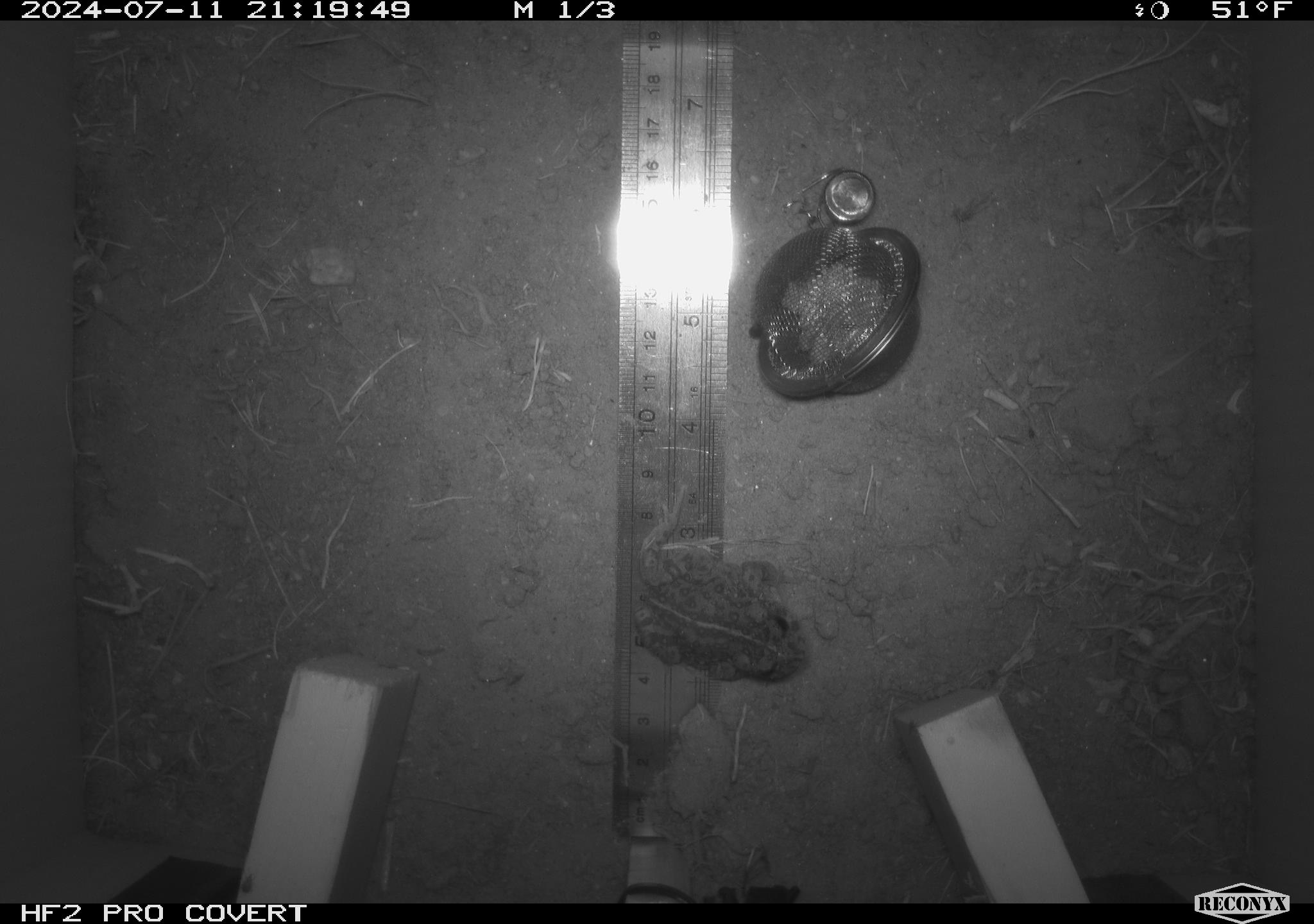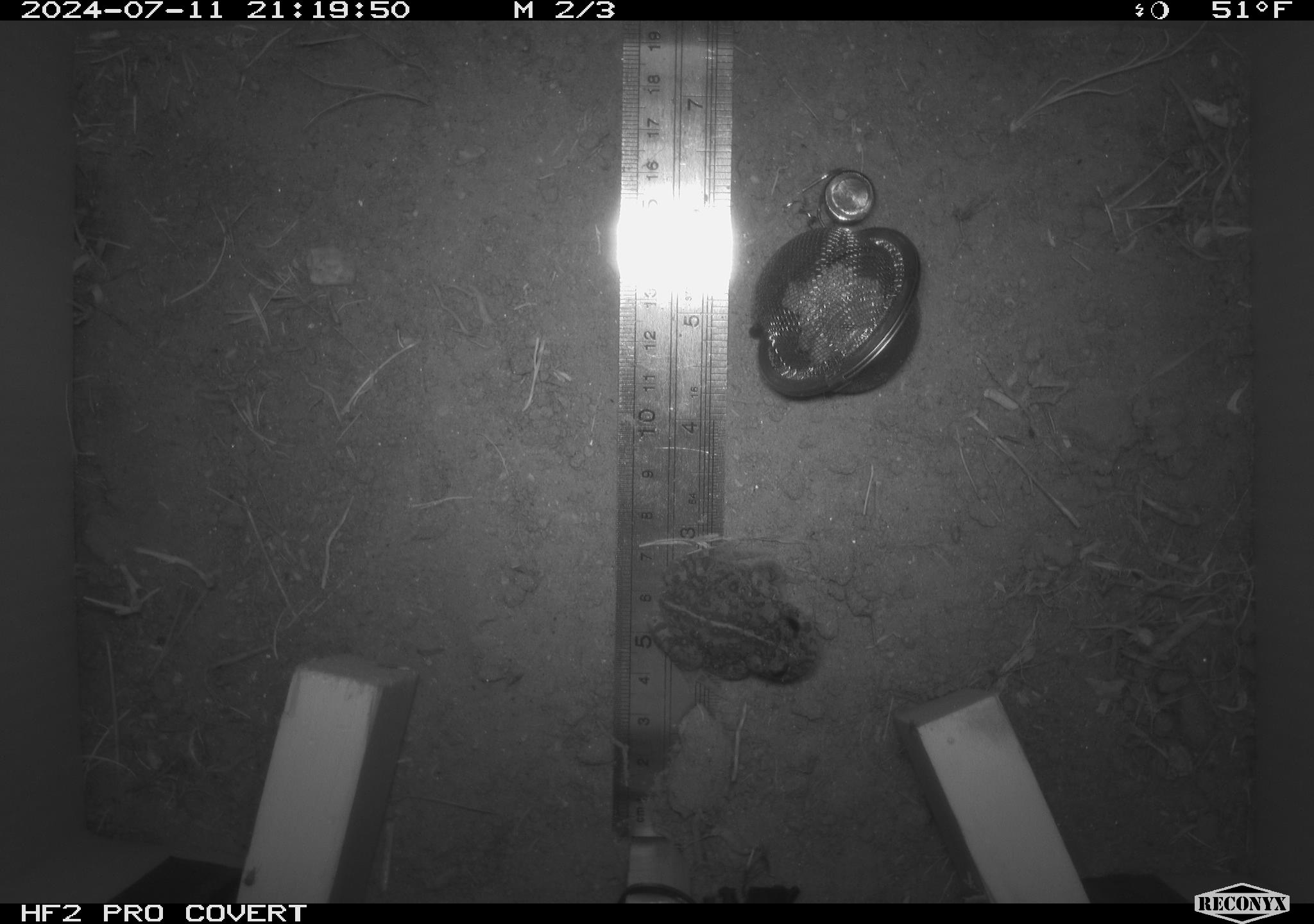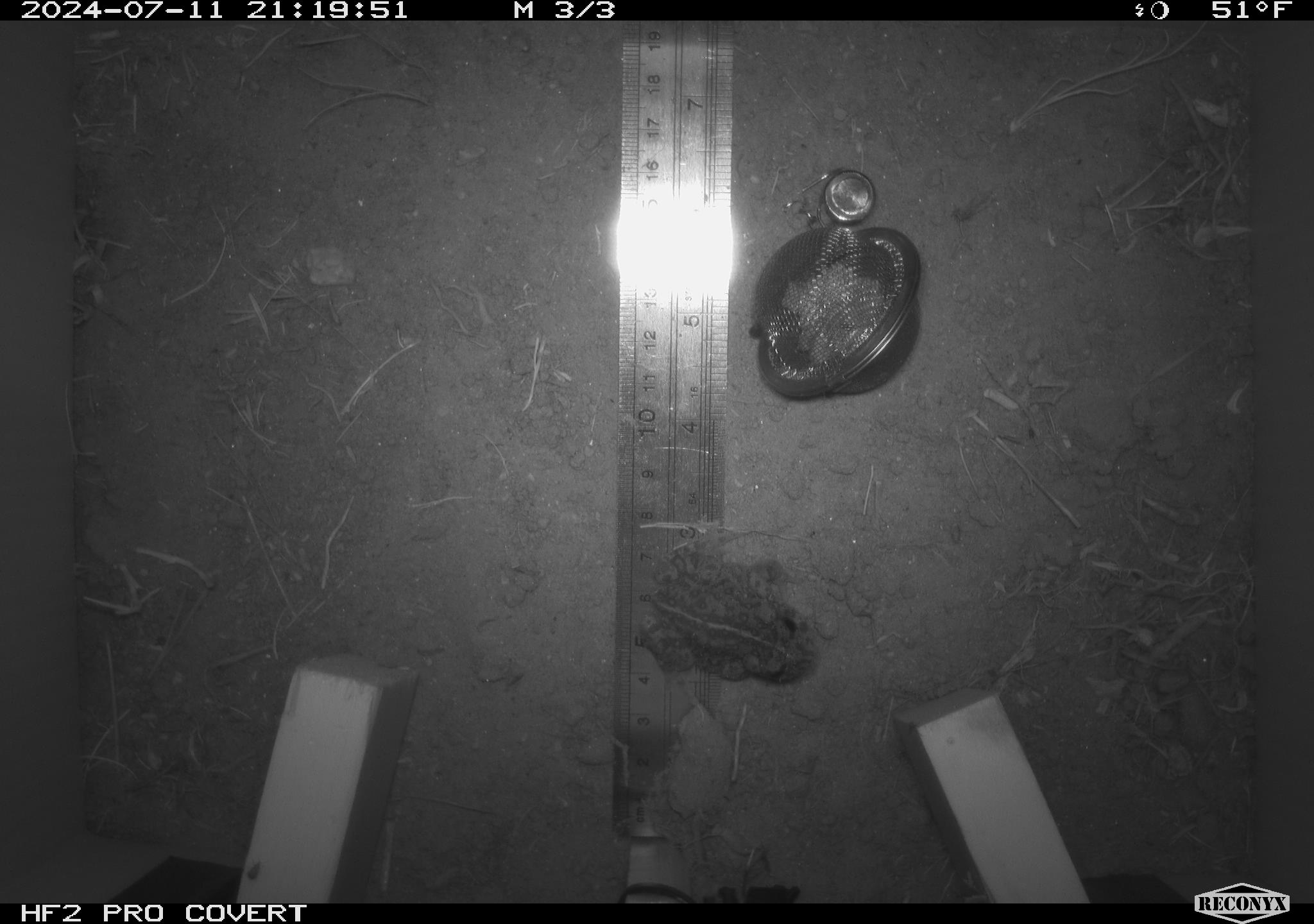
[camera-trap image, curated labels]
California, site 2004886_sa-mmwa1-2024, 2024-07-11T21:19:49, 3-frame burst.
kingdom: Animalia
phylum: Chordata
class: Amphibia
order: Anura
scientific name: Anura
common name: frogs